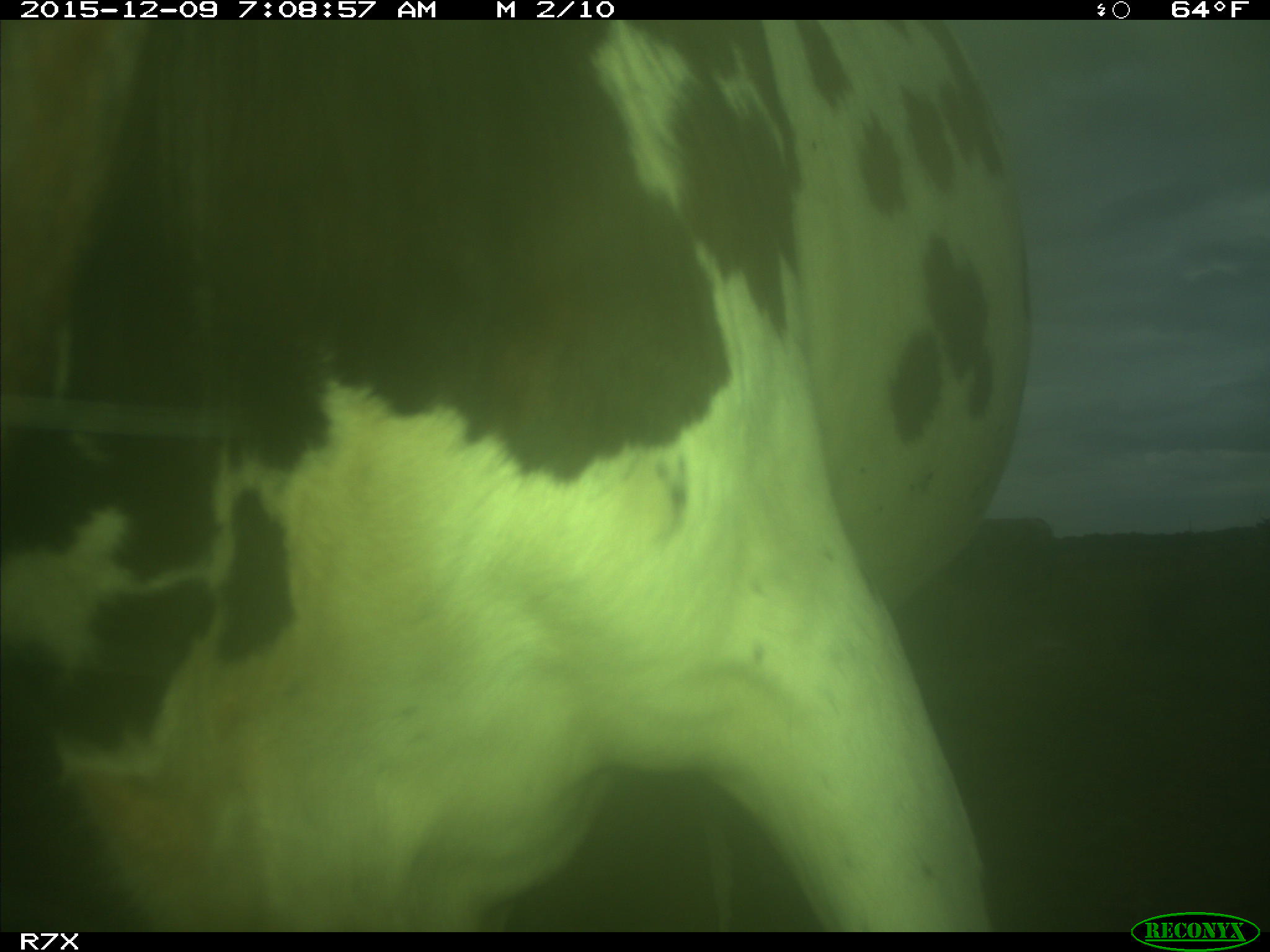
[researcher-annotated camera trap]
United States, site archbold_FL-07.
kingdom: Animalia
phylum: Chordata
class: Mammalia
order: Artiodactyla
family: Bovidae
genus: Bos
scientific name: Bos taurus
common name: domestic cow